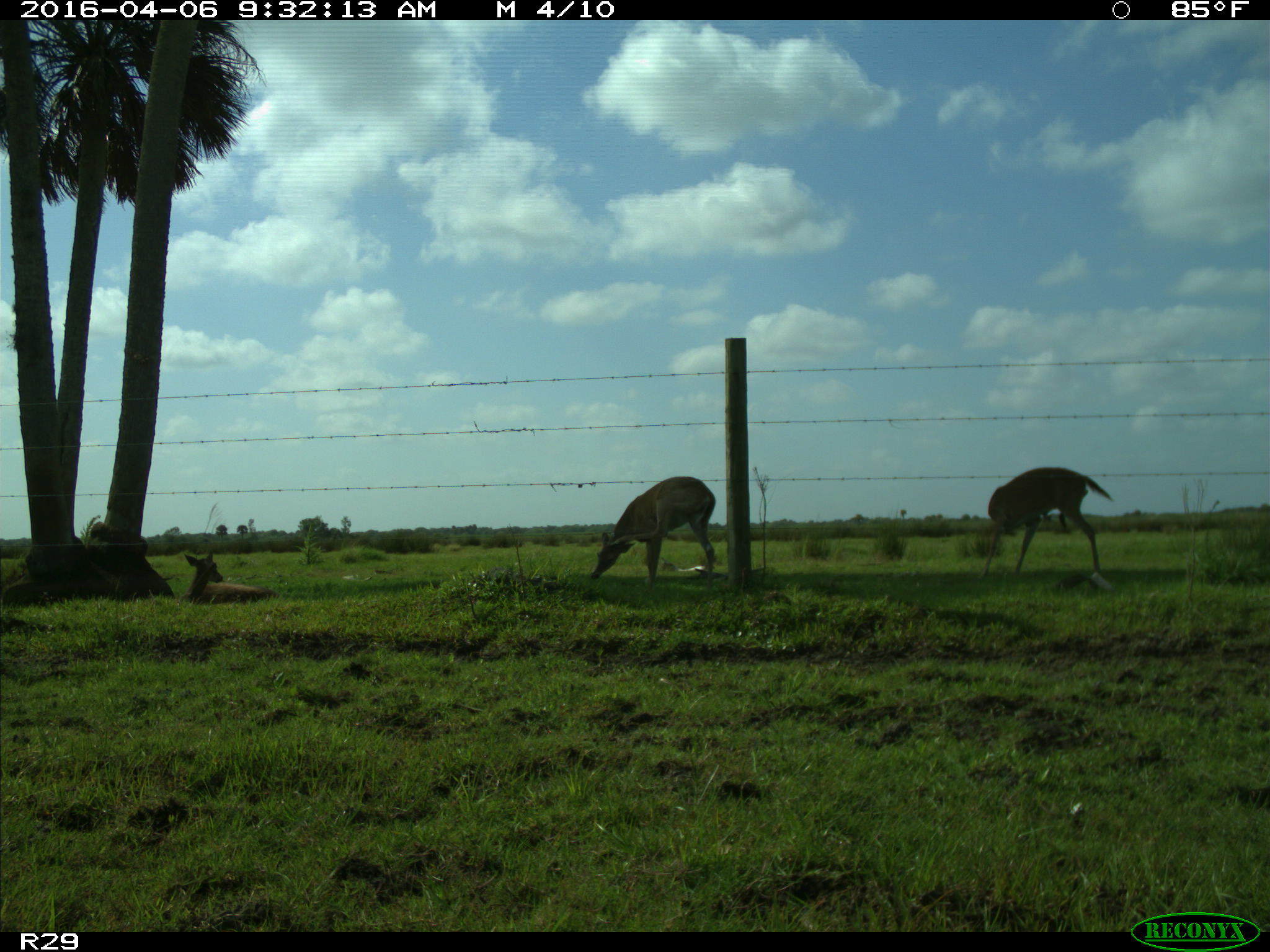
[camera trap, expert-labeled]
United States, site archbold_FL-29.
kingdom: Animalia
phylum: Chordata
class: Mammalia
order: Artiodactyla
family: Cervidae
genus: Odocoileus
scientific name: Odocoileus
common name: deer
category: unidentified deer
Unidentified deer (deer) (Odocoileus).